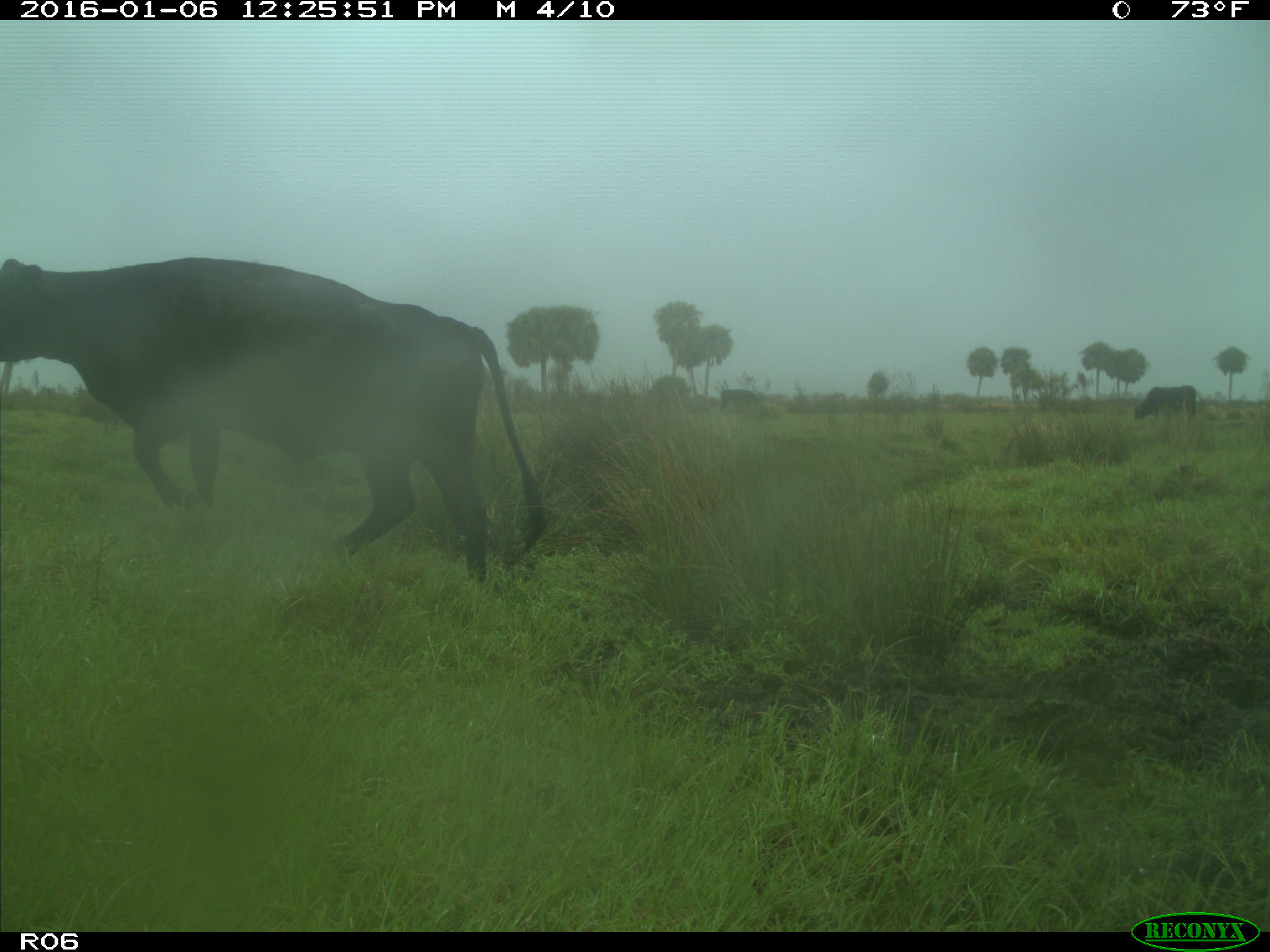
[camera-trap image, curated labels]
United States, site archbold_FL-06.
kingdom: Animalia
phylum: Chordata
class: Mammalia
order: Artiodactyla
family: Bovidae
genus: Bos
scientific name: Bos taurus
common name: domestic cow